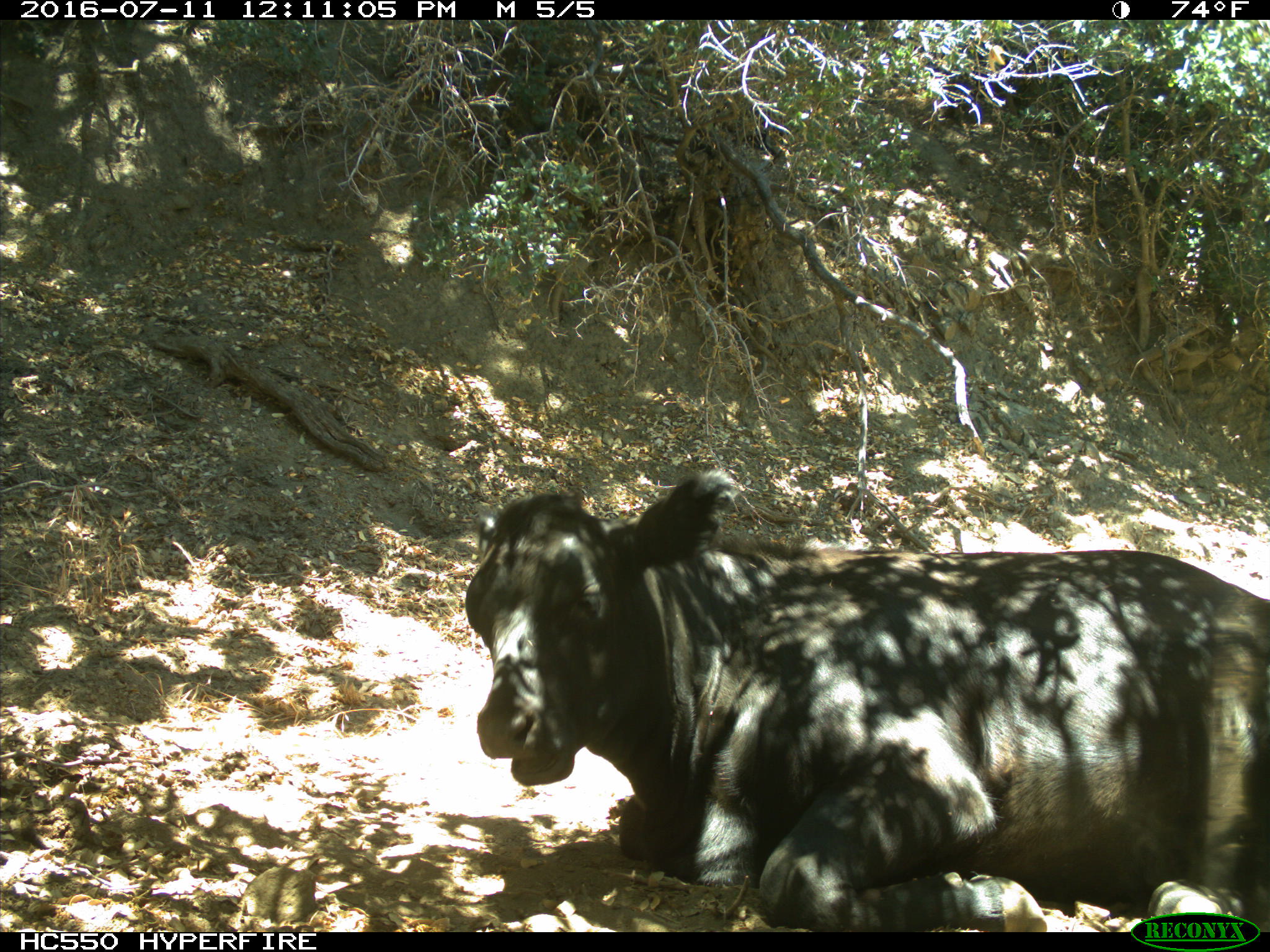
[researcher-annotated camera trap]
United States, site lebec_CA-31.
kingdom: Animalia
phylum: Chordata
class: Mammalia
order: Artiodactyla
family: Bovidae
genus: Bos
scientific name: Bos taurus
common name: domestic cow